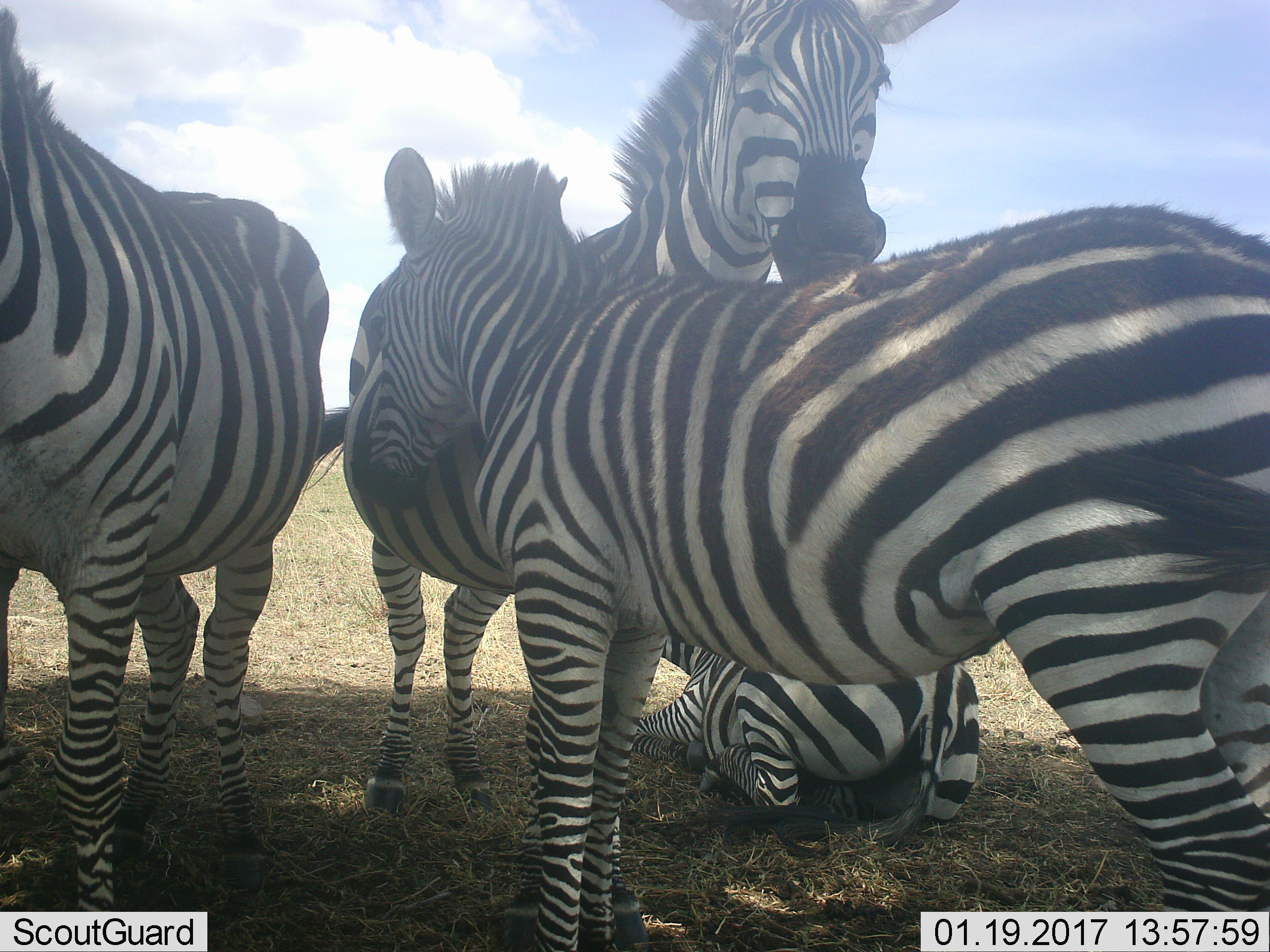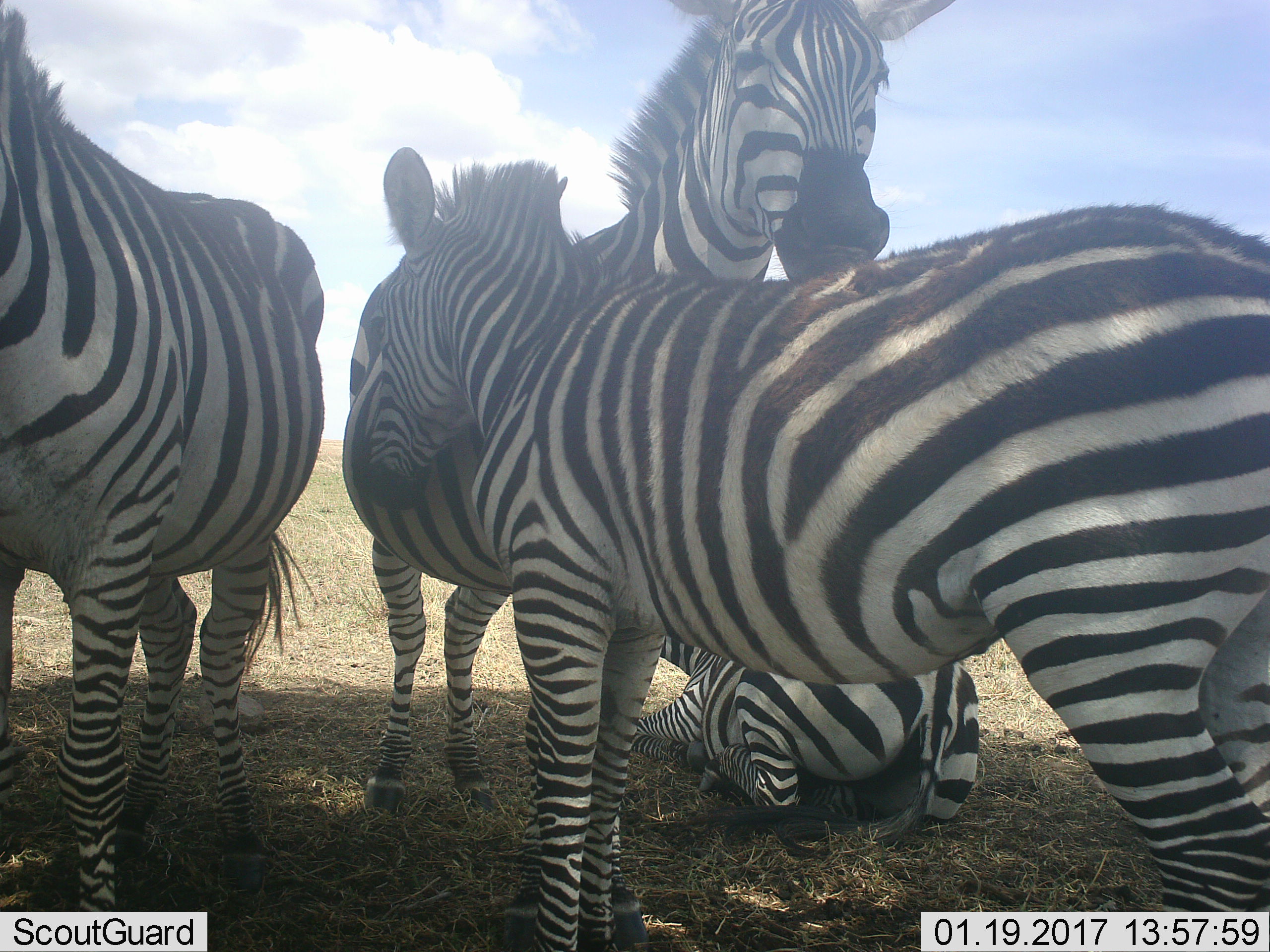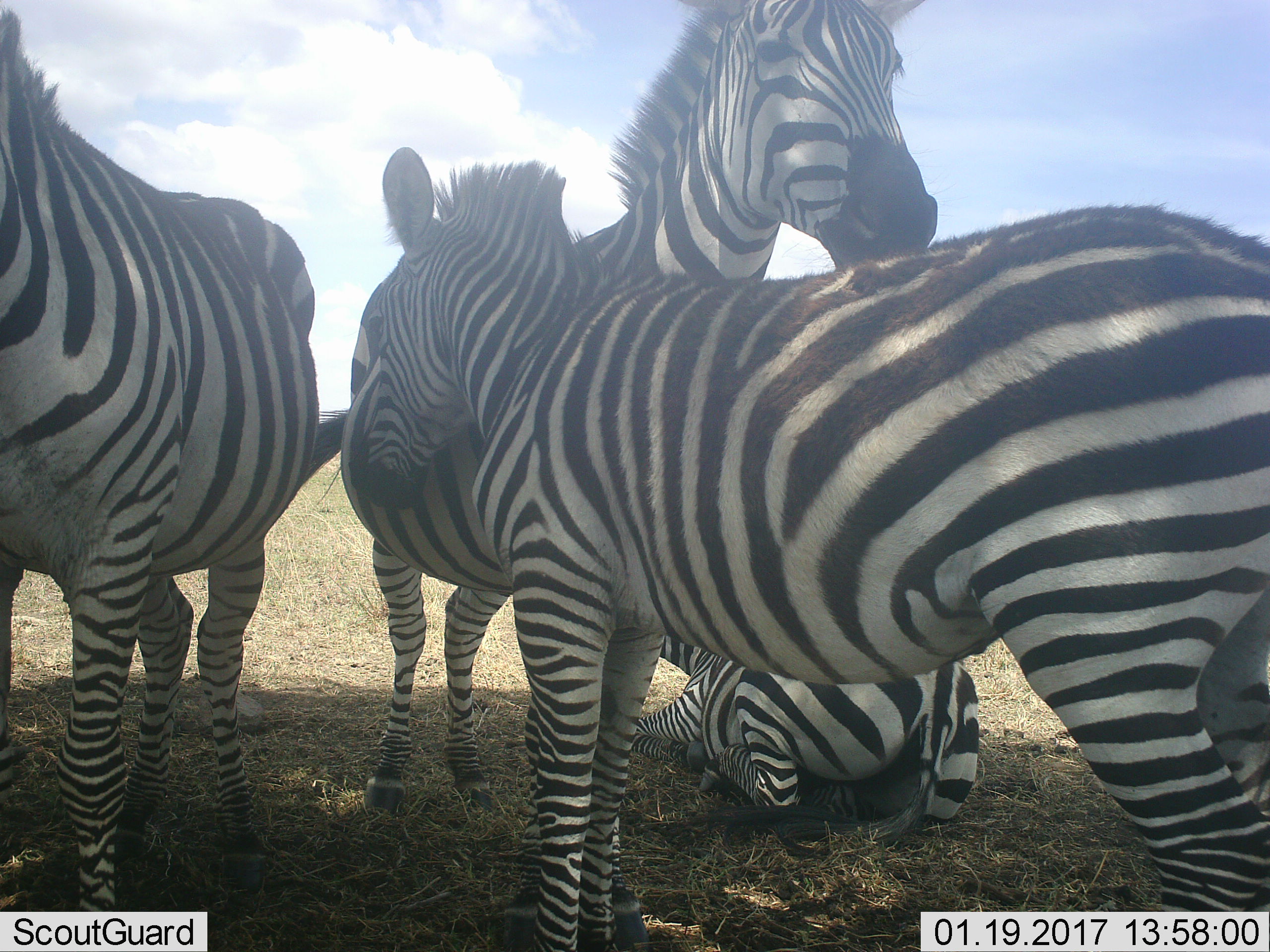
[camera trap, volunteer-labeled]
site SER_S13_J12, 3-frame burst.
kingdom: Animalia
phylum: Chordata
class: Mammalia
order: Perissodactyla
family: Equidae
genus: Equus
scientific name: Equus quagga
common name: plains zebra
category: zebraplains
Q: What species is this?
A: Zebraplains (plains zebra) (Equus quagga).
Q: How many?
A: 4.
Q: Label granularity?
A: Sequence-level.